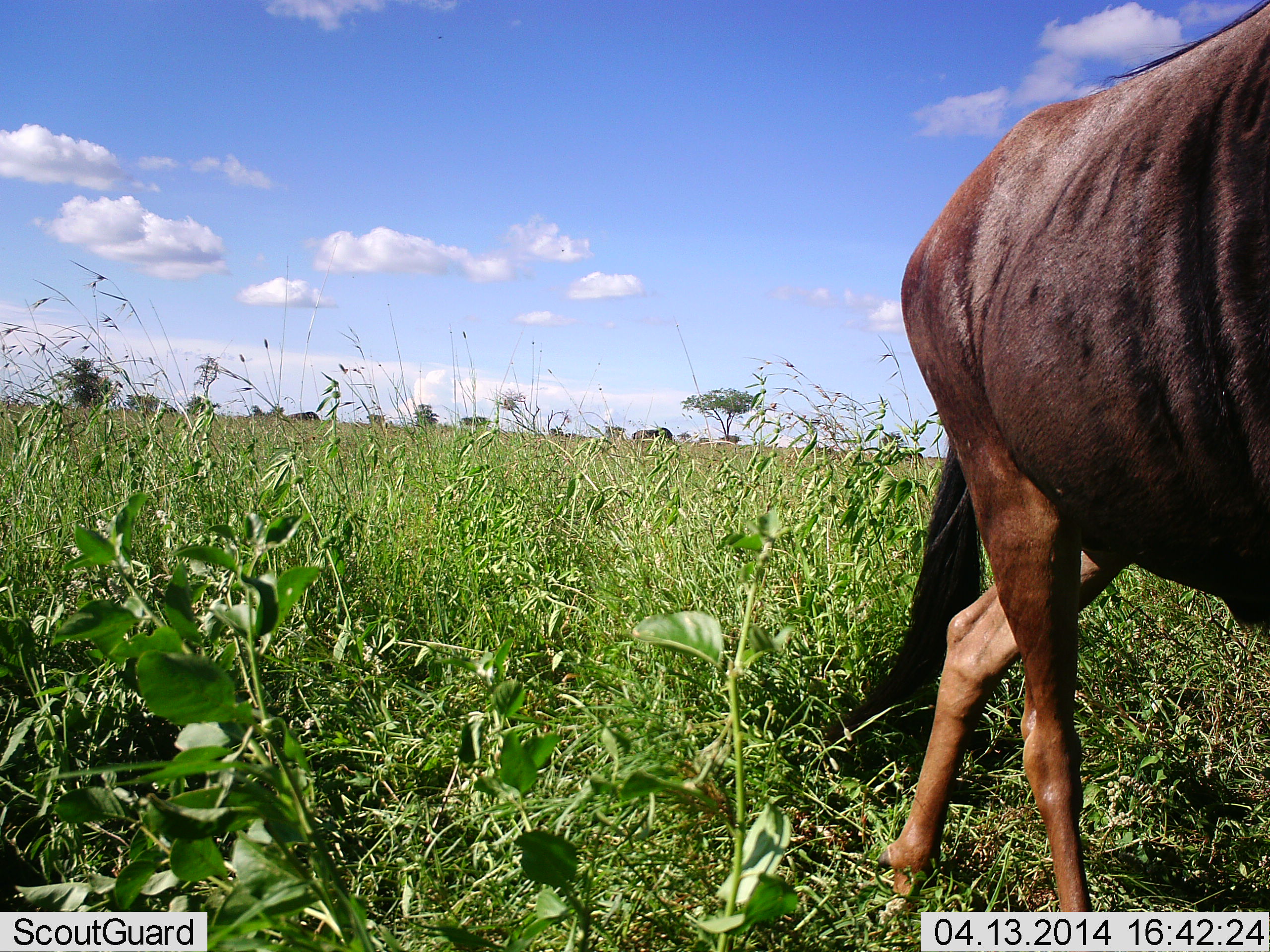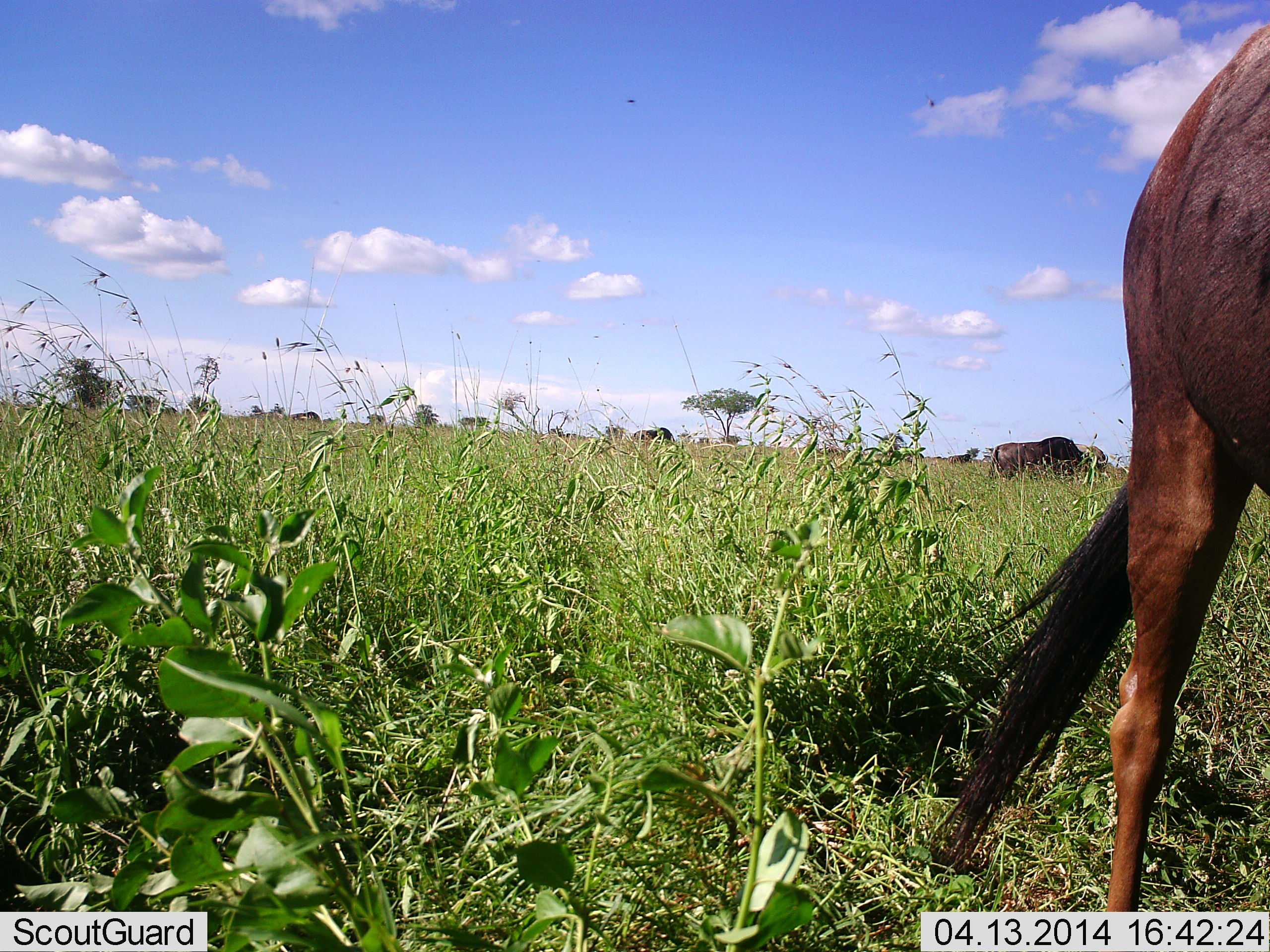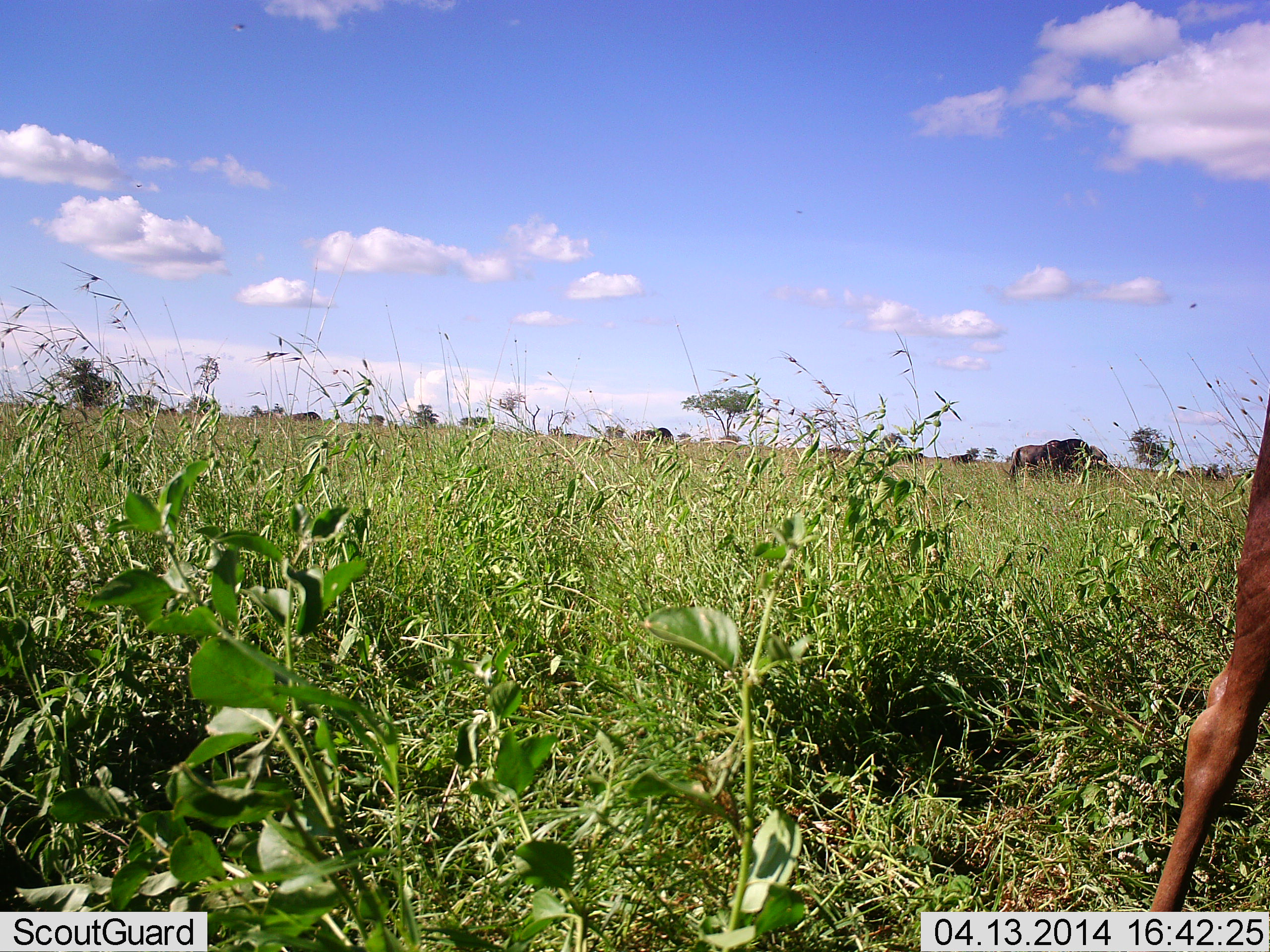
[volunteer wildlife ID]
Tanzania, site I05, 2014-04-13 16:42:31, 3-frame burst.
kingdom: Animalia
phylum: Chordata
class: Mammalia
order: Artiodactyla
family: Bovidae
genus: Connochaetes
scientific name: Connochaetes taurinus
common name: blue wildebeest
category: wildebeest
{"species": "wildebeest (blue wildebeest) (Connochaetes taurinus)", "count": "2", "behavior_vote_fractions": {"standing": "55%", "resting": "0%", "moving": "91%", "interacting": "0%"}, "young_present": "0%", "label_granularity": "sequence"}